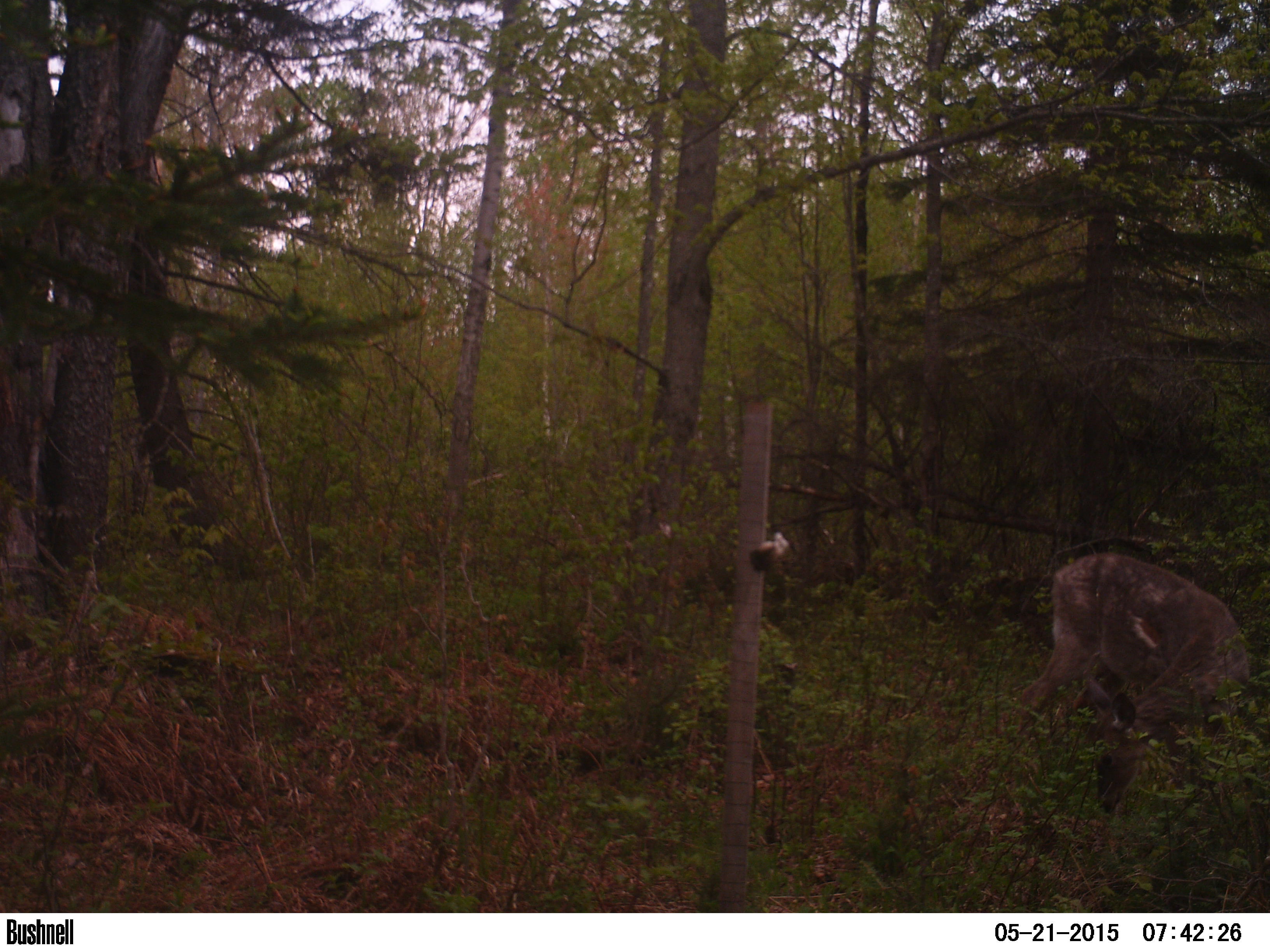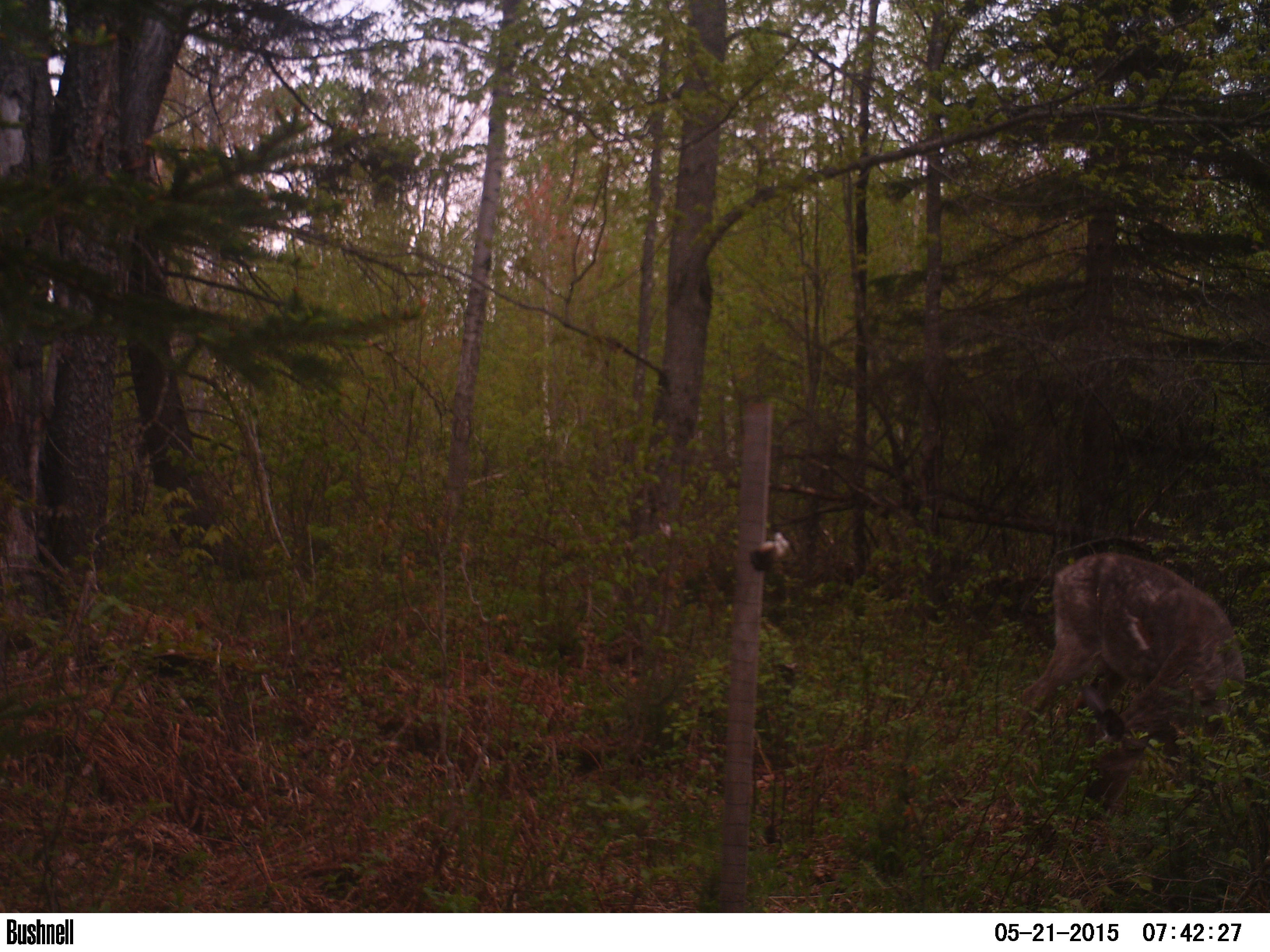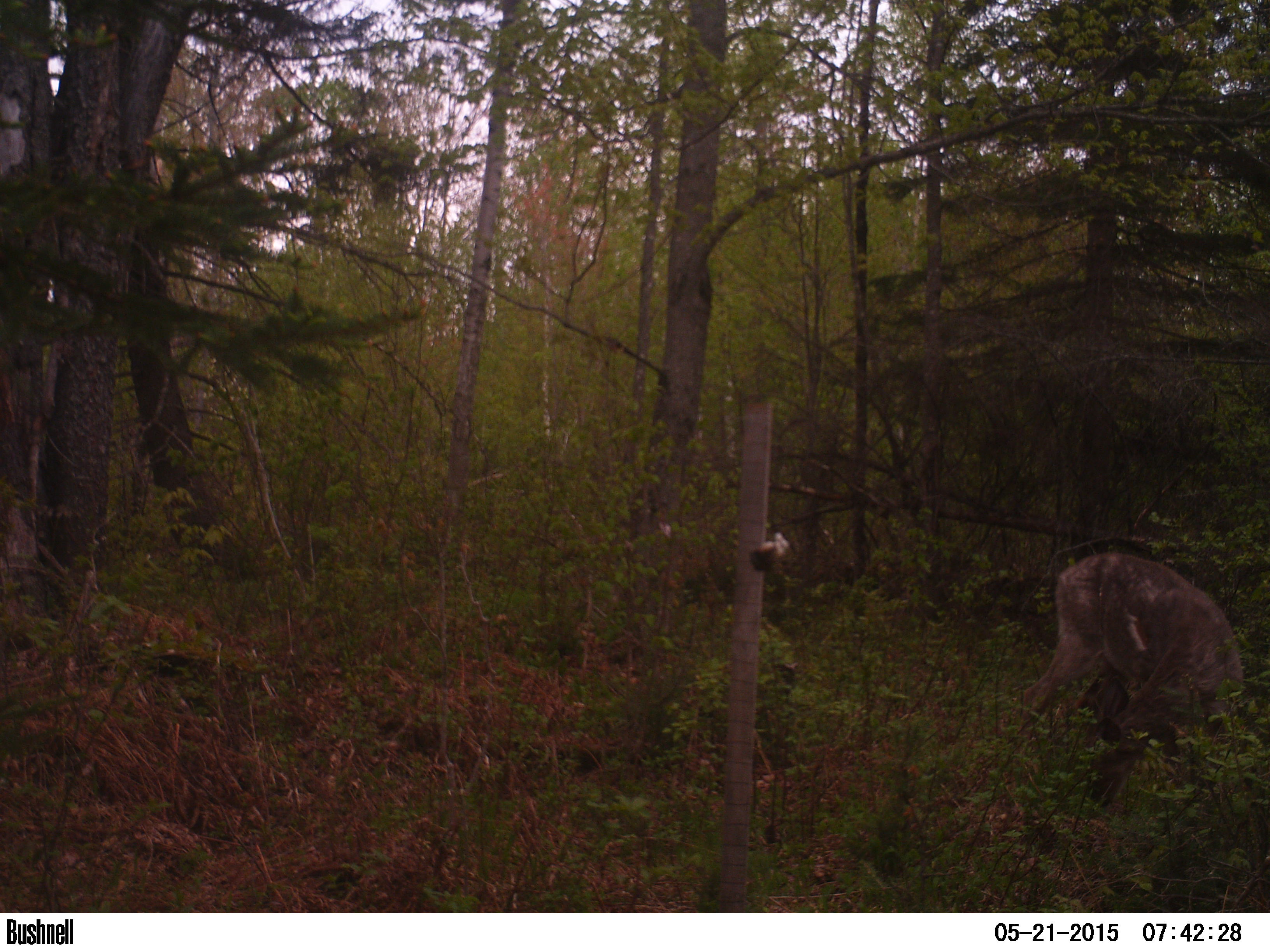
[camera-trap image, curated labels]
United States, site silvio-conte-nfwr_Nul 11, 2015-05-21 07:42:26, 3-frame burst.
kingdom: Animalia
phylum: Chordata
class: Mammalia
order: Artiodactyla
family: Cervidae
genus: Odocoileus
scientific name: Odocoileus virginianus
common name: white-tailed deer